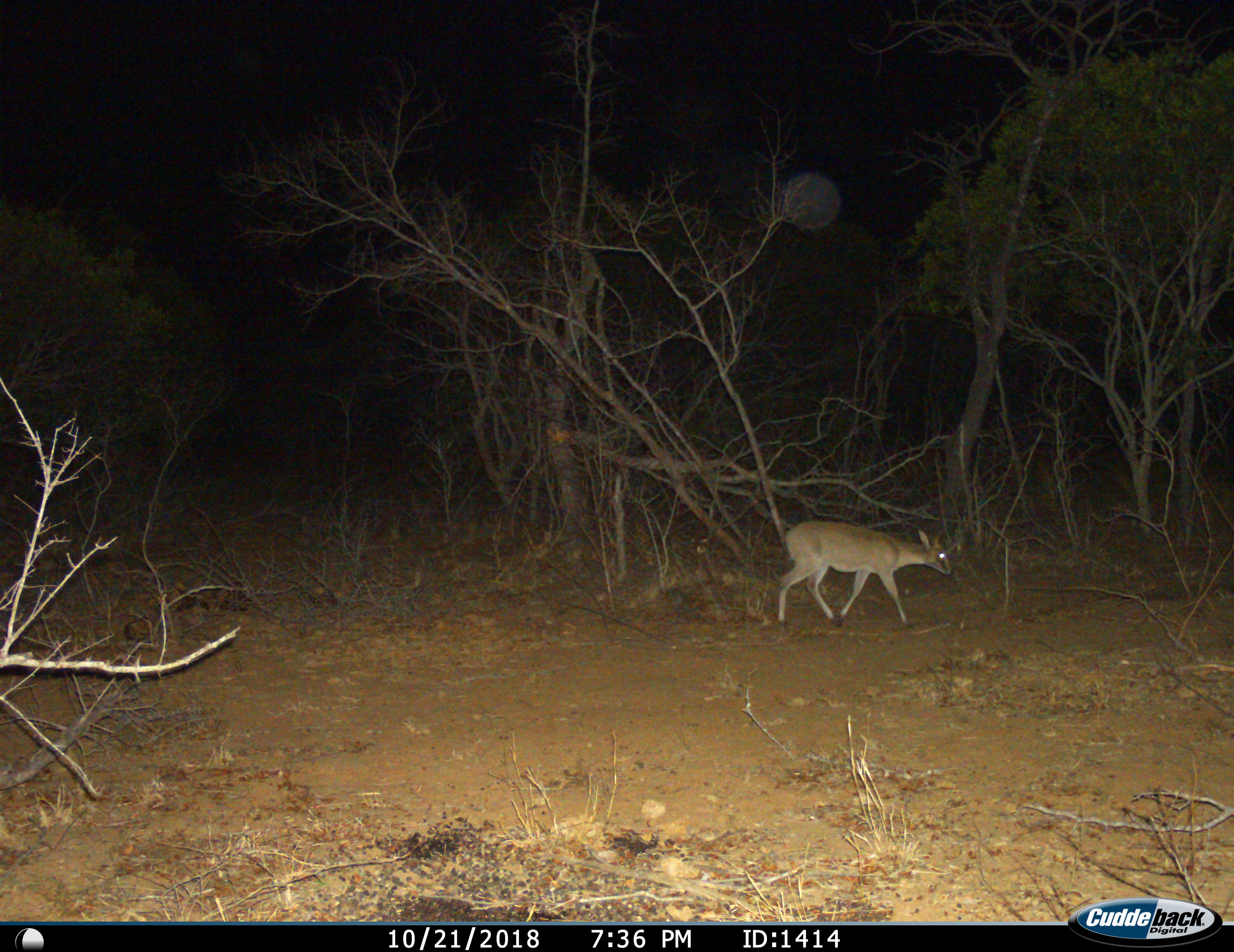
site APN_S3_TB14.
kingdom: Animalia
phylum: Chordata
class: Mammalia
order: Artiodactyla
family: Bovidae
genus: Sylvicapra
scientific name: Sylvicapra grimmia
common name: common duiker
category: duikercommongrey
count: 1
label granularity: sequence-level